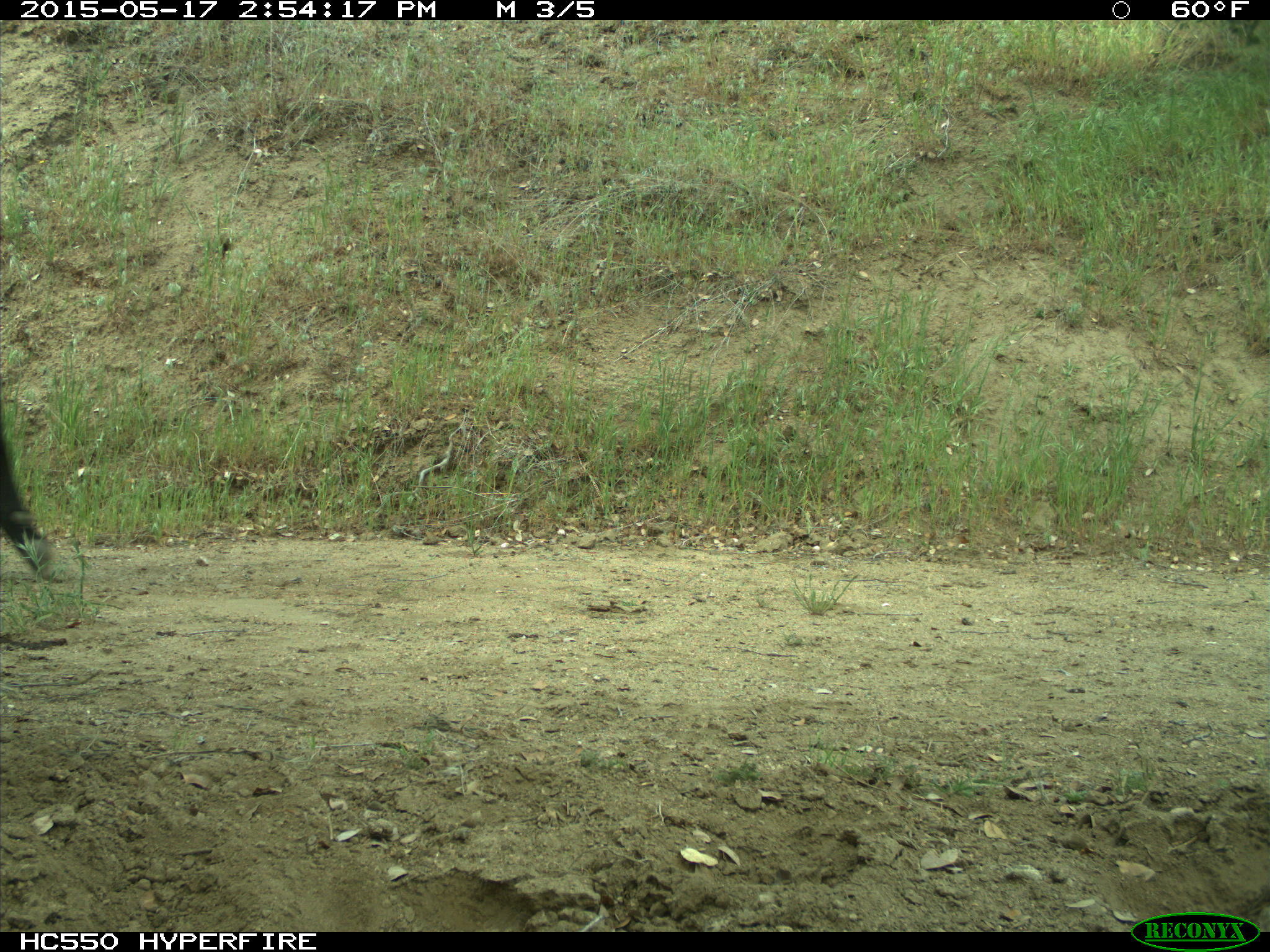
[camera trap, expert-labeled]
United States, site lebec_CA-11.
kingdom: Animalia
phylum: Chordata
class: Mammalia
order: Artiodactyla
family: Bovidae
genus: Bos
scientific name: Bos taurus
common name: domestic cow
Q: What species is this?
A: Bos taurus (domestic cow).